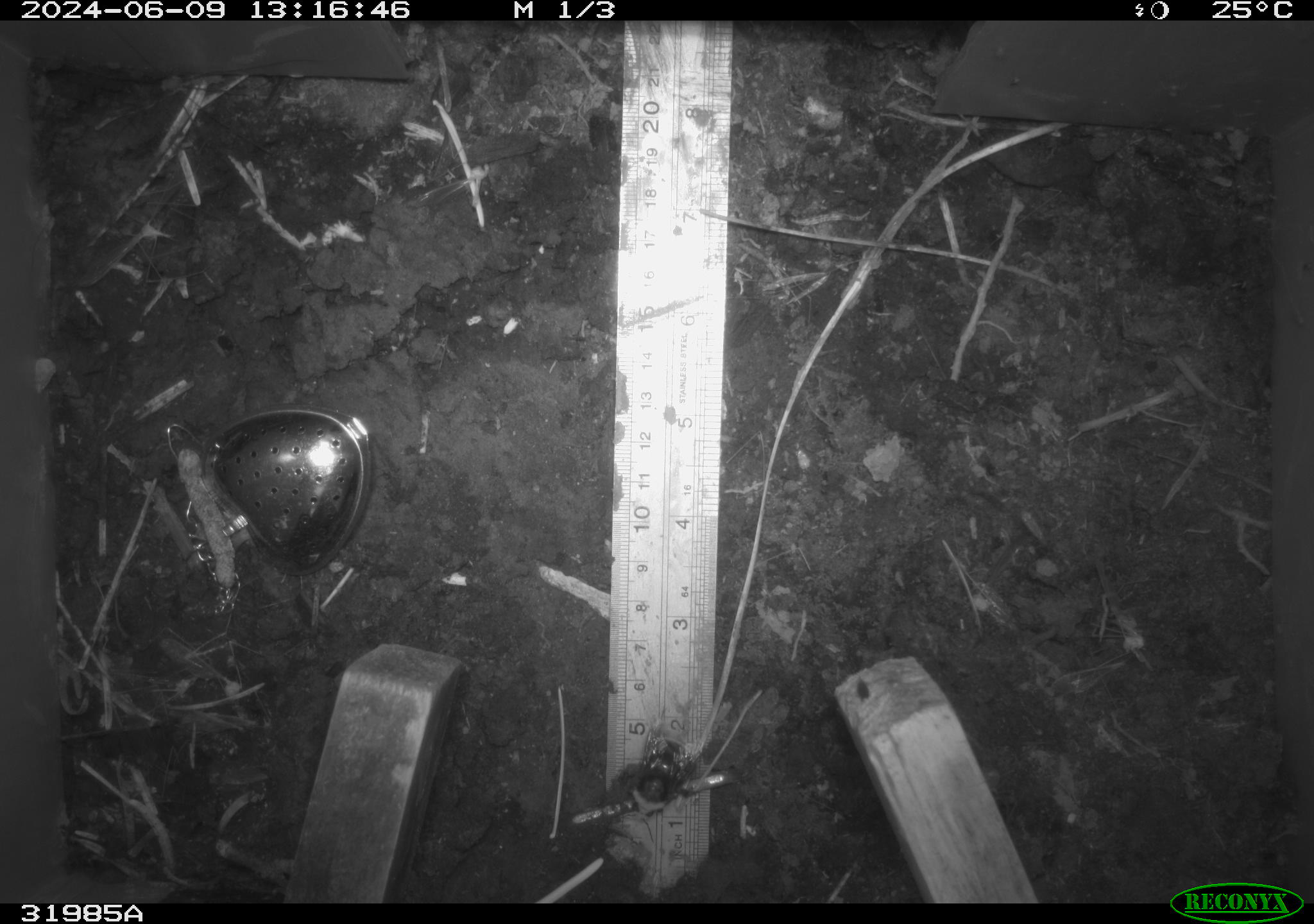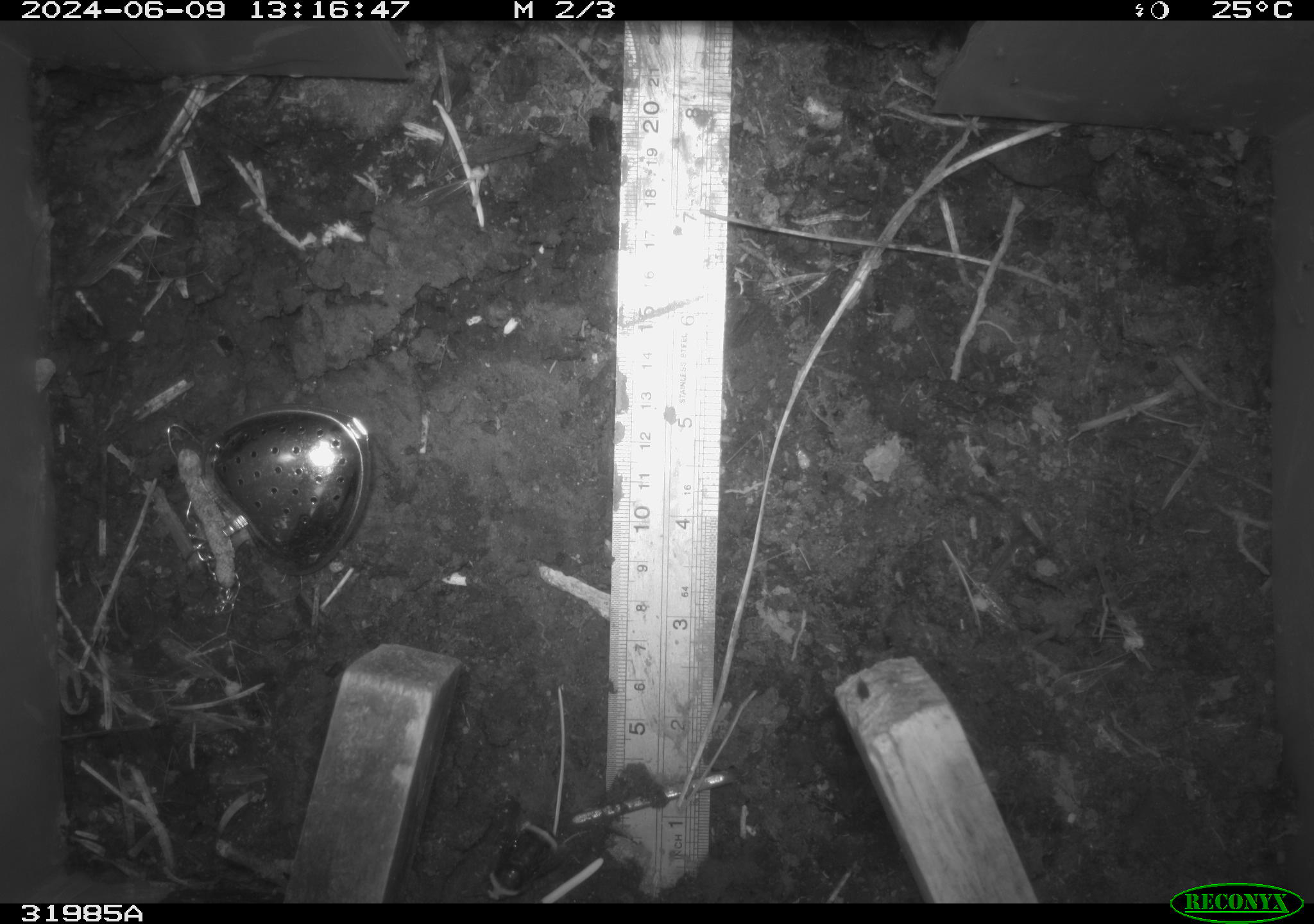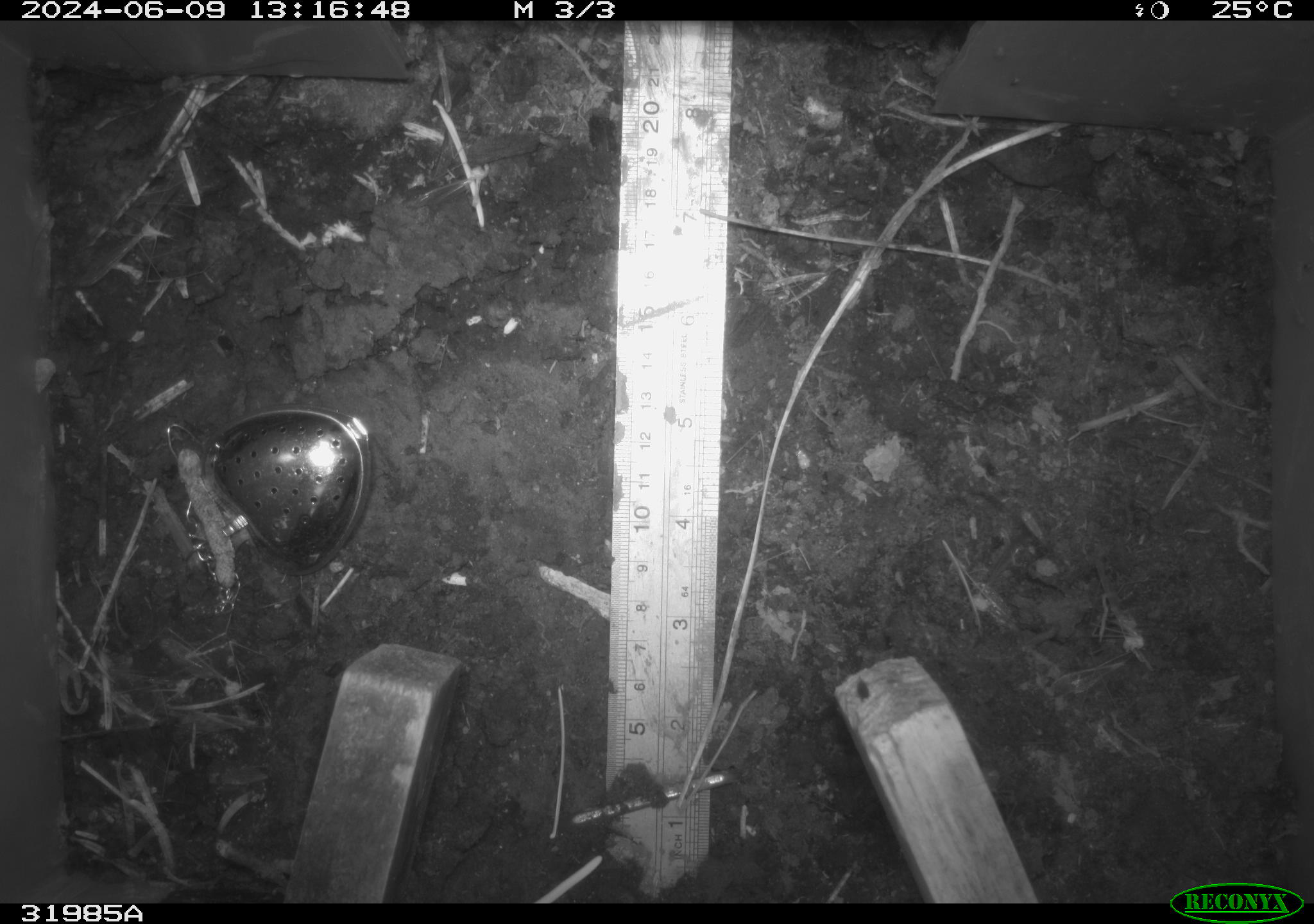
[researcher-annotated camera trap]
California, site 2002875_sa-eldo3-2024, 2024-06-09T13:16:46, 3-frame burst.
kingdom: Animalia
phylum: Arthropoda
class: Insecta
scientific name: Insecta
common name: insect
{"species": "insect (Insecta)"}